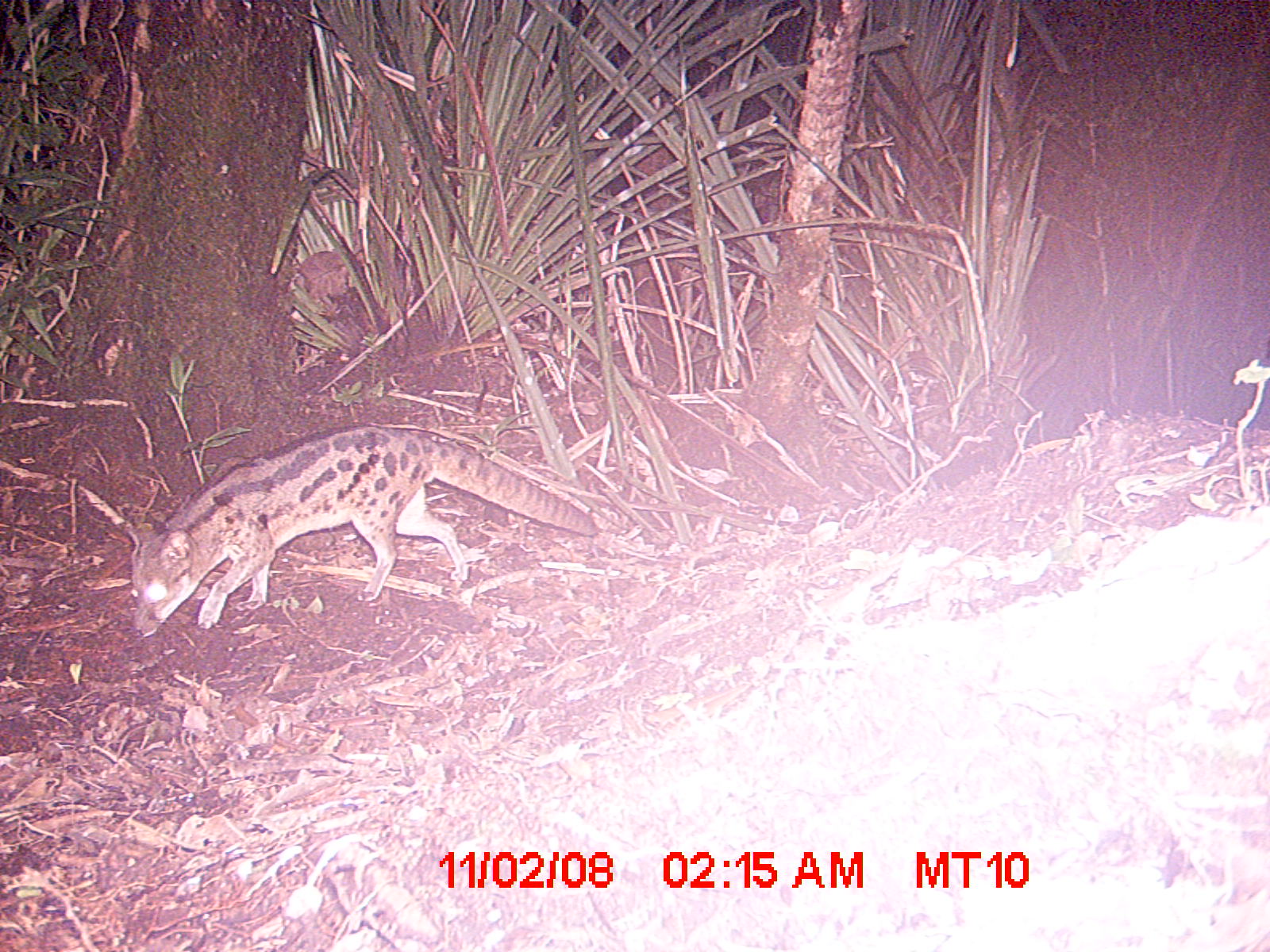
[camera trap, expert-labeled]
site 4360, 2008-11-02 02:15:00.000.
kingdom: Animalia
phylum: Chordata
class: Aves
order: Coraciiformes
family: Brachypteraciidae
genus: Brachypteracias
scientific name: Brachypteracias squamiger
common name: scaly ground-roller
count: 1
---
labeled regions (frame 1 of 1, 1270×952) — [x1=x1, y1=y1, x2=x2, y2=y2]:
brachypteracias squamiger: [x1=126, y1=425, x2=597, y2=637]